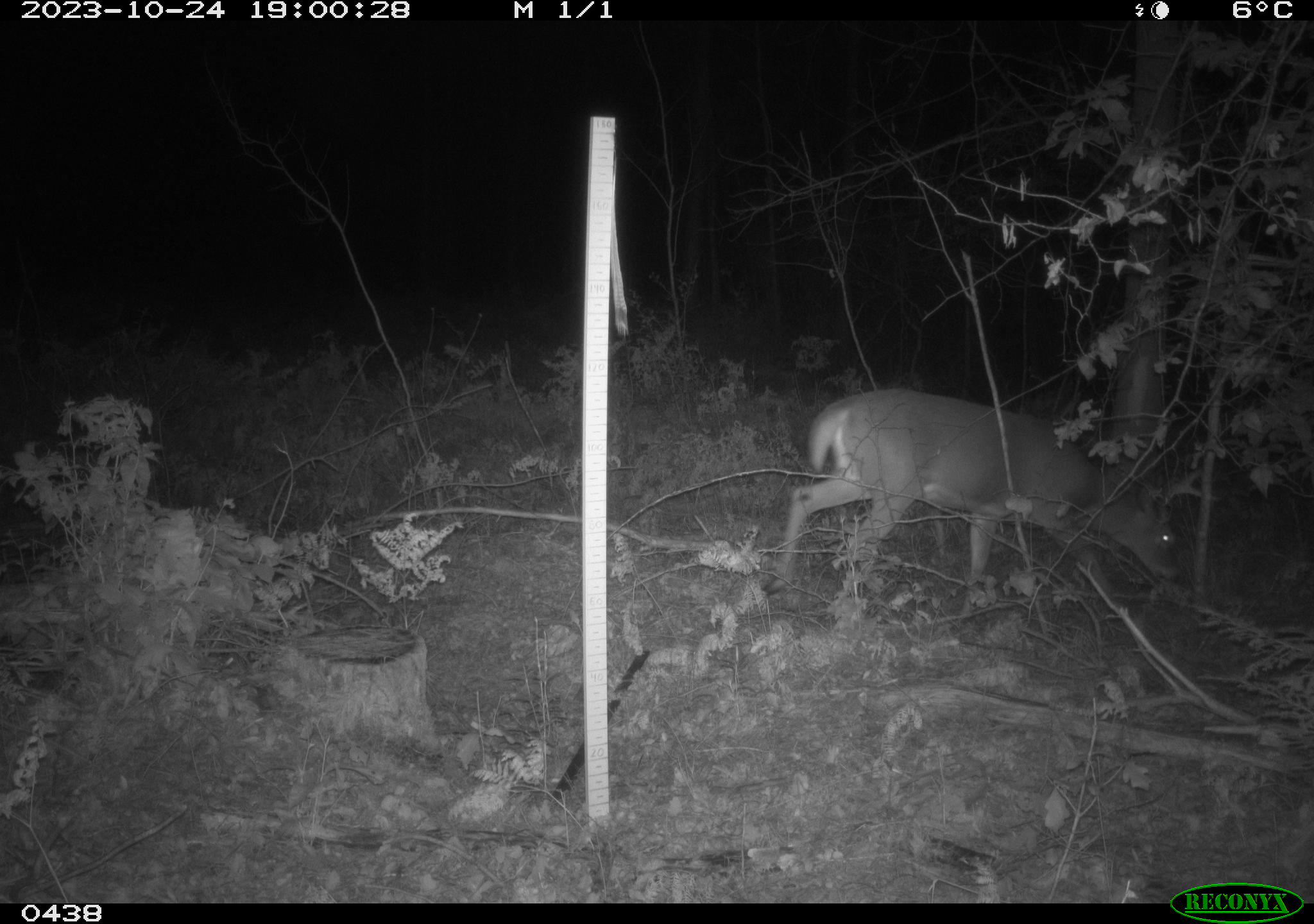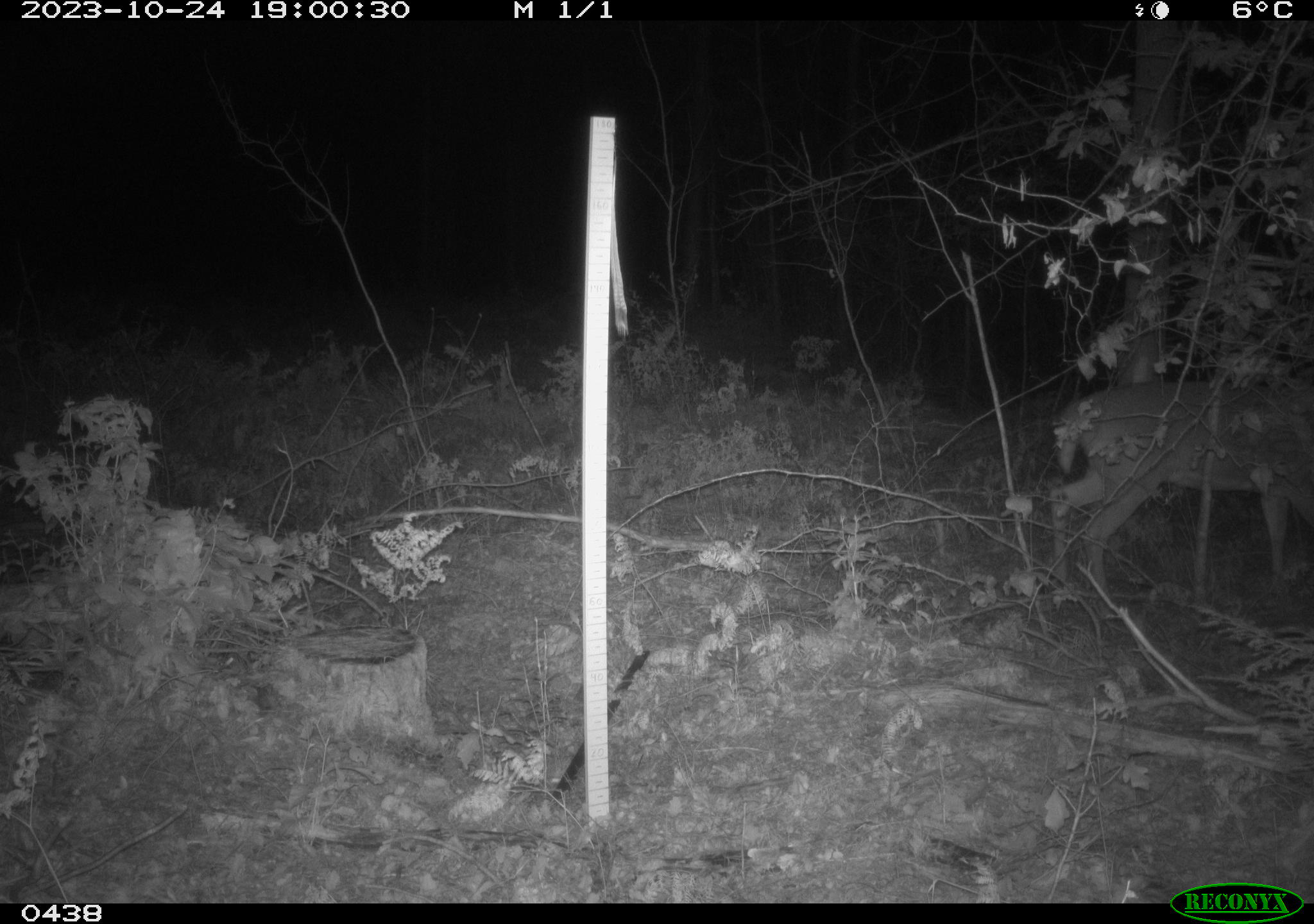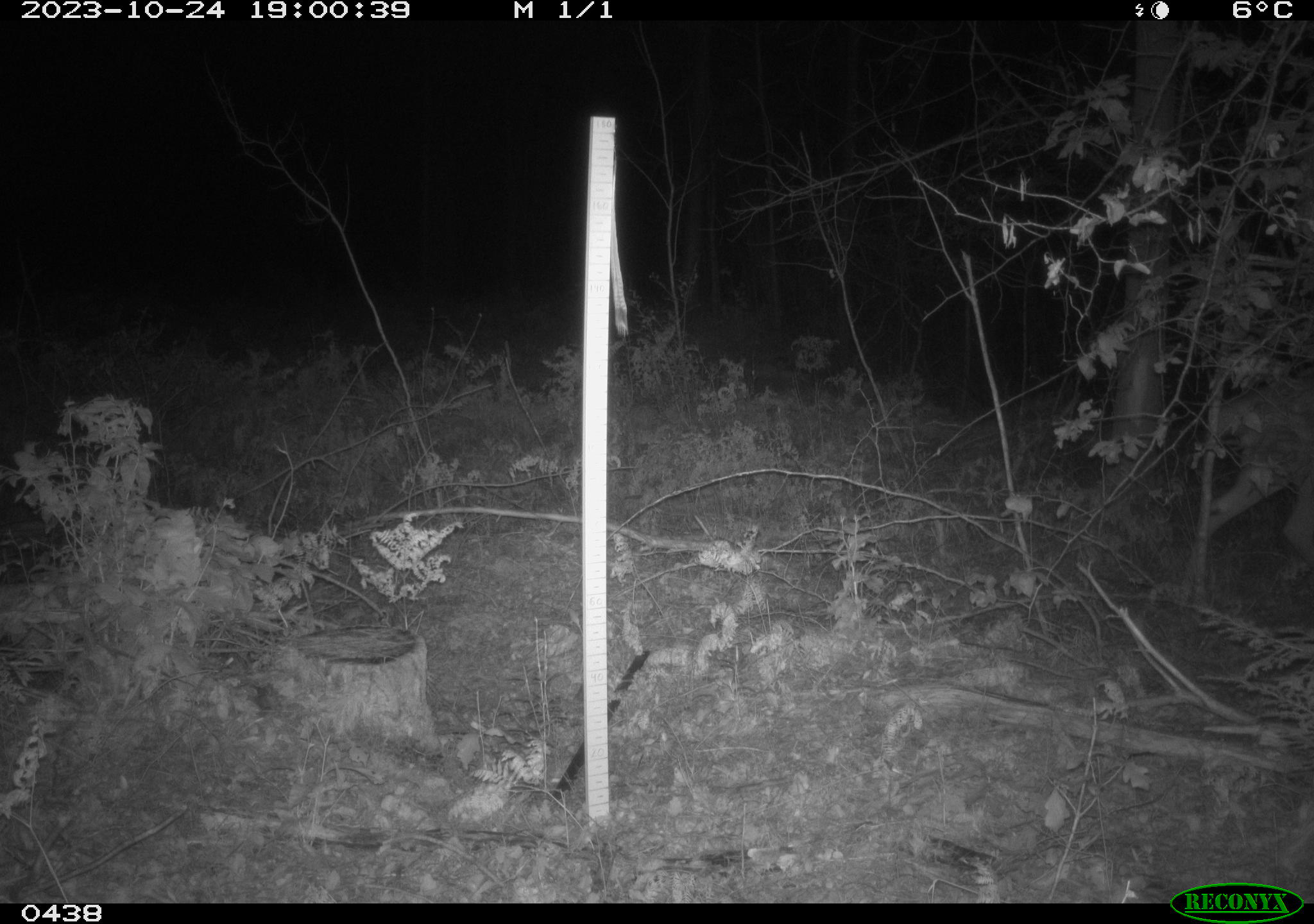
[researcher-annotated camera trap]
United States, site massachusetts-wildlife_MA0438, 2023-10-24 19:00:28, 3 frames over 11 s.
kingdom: Animalia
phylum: Chordata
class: Mammalia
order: Artiodactyla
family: Cervidae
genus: Odocoileus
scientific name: Odocoileus virginianus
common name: white-tailed deer